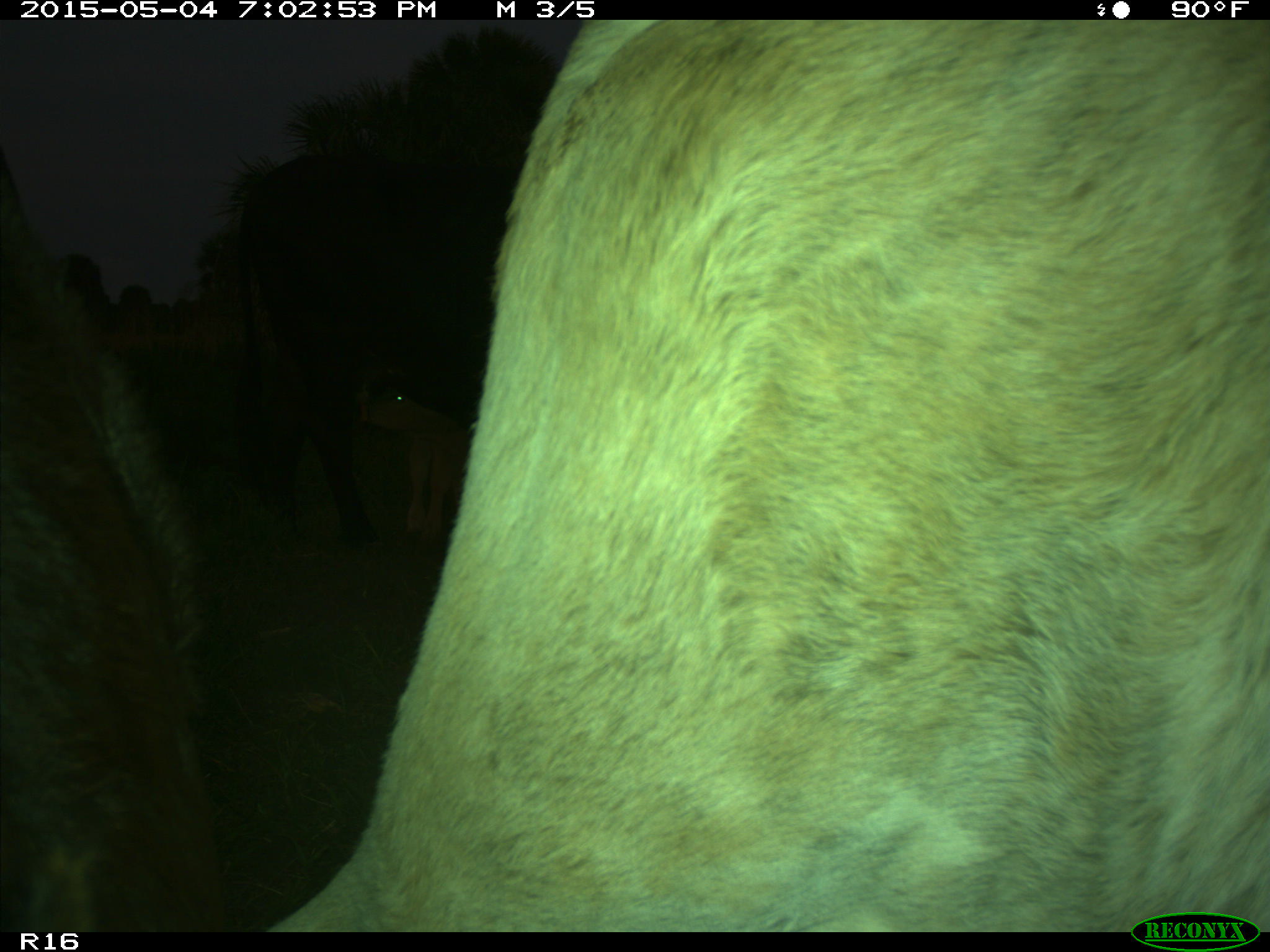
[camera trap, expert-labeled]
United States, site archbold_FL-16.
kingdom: Animalia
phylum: Chordata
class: Mammalia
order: Artiodactyla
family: Bovidae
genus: Bos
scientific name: Bos taurus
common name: domestic cow